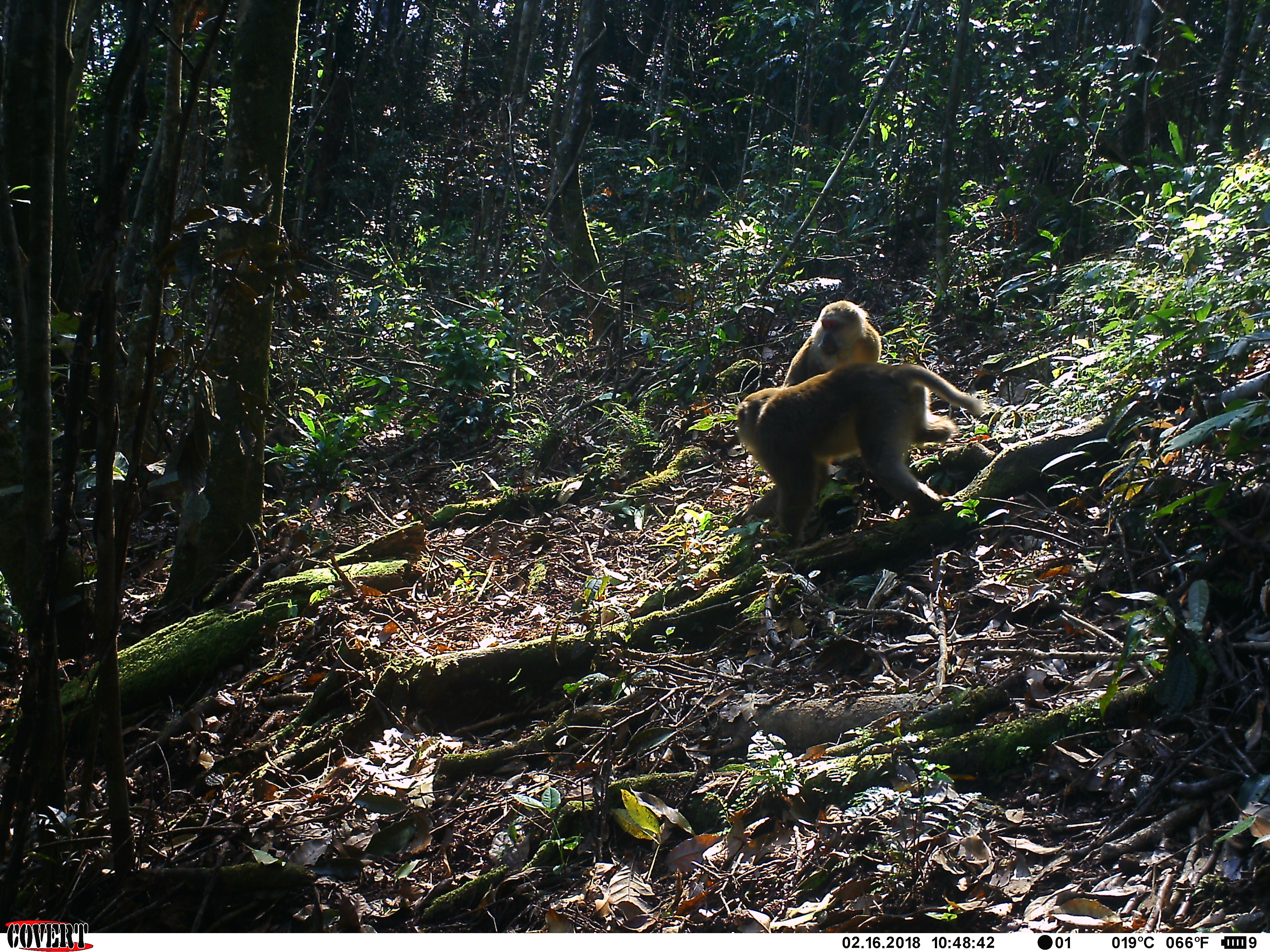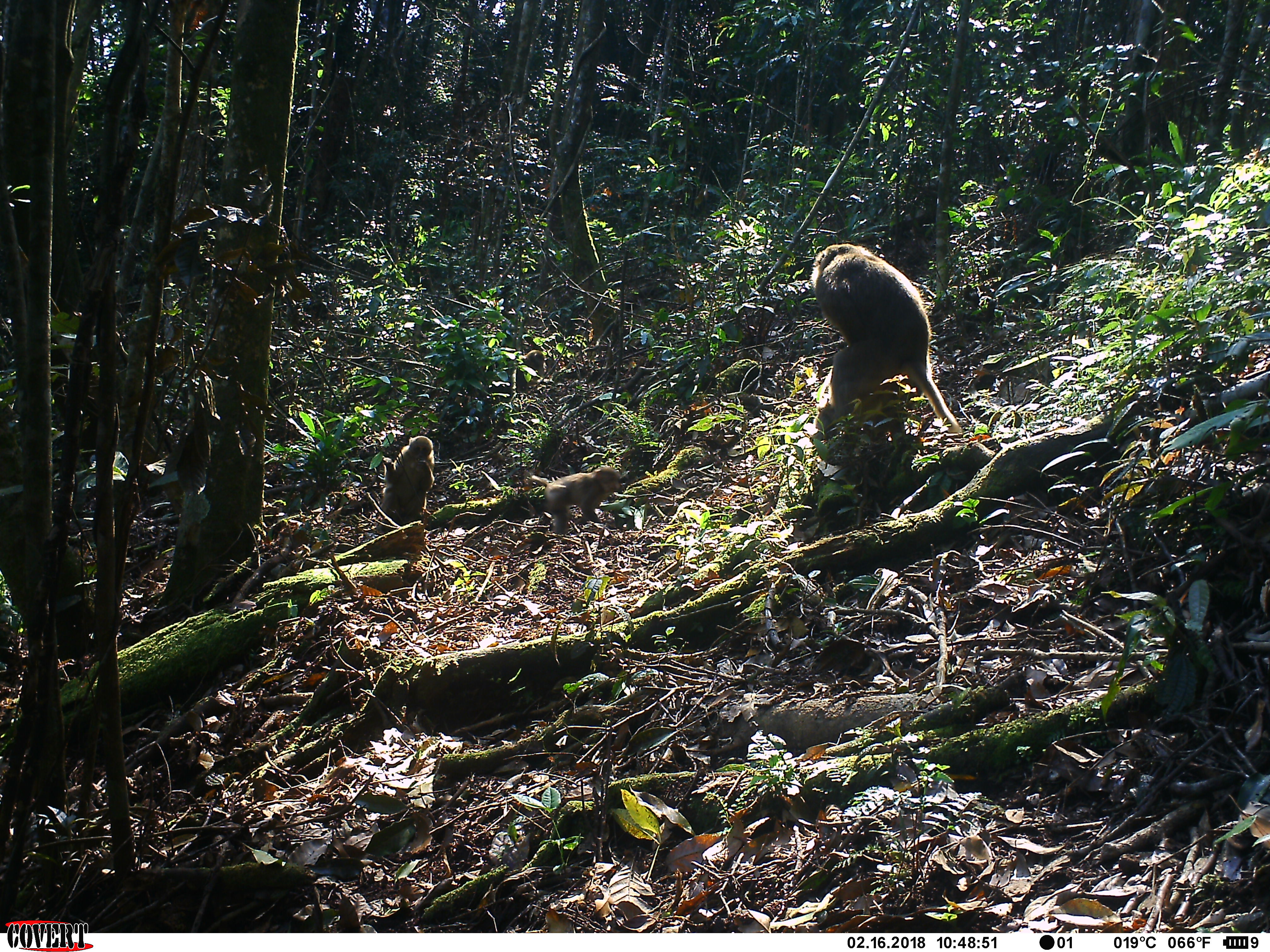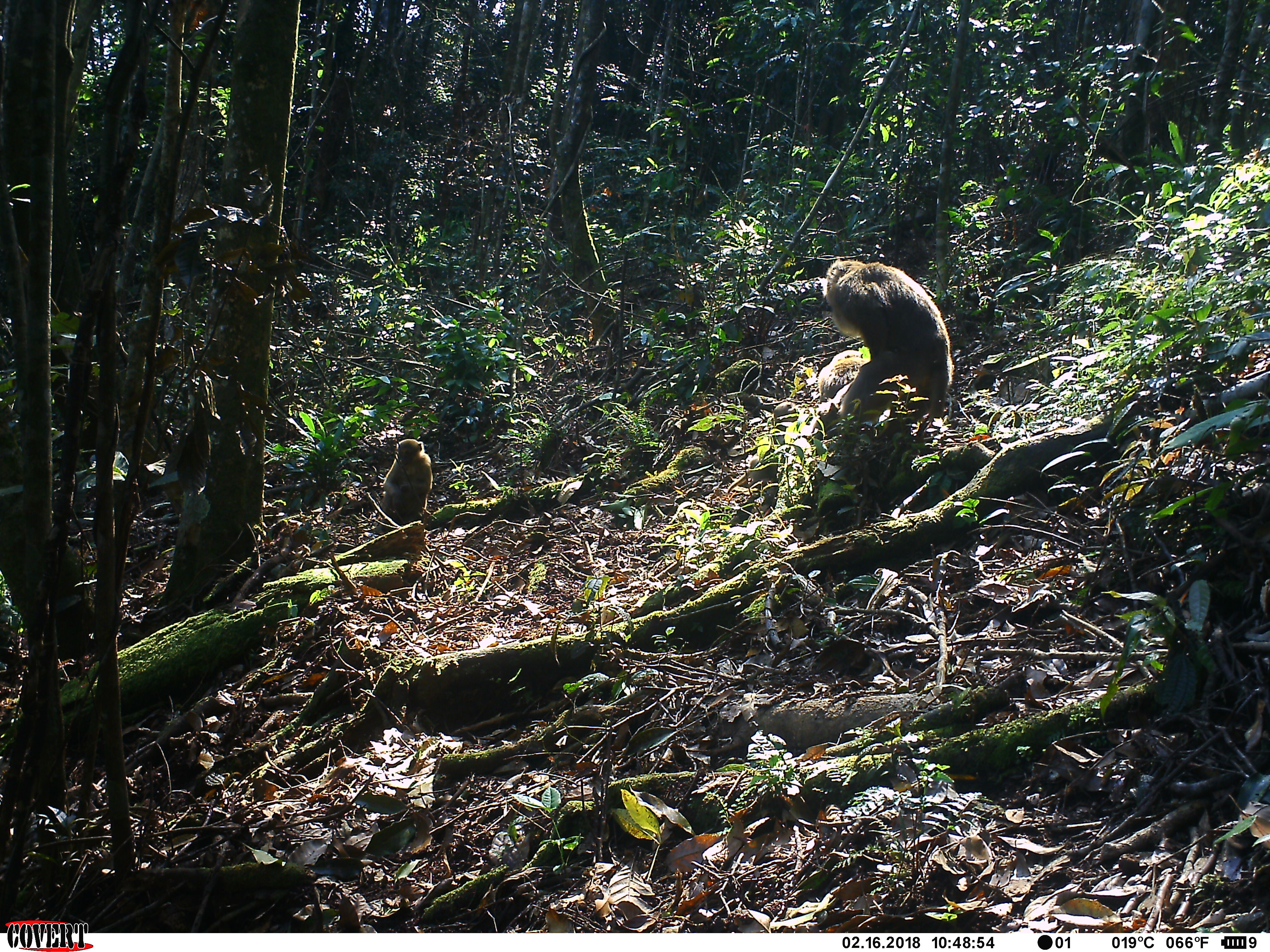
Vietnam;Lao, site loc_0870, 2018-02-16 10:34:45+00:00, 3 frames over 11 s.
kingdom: Animalia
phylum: Chordata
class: Mammalia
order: Primates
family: Cercopithecidae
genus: Macaca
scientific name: Macaca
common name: macaque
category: macaque not stump tailed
Macaque not stump tailed (macaque) (Macaca). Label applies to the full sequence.